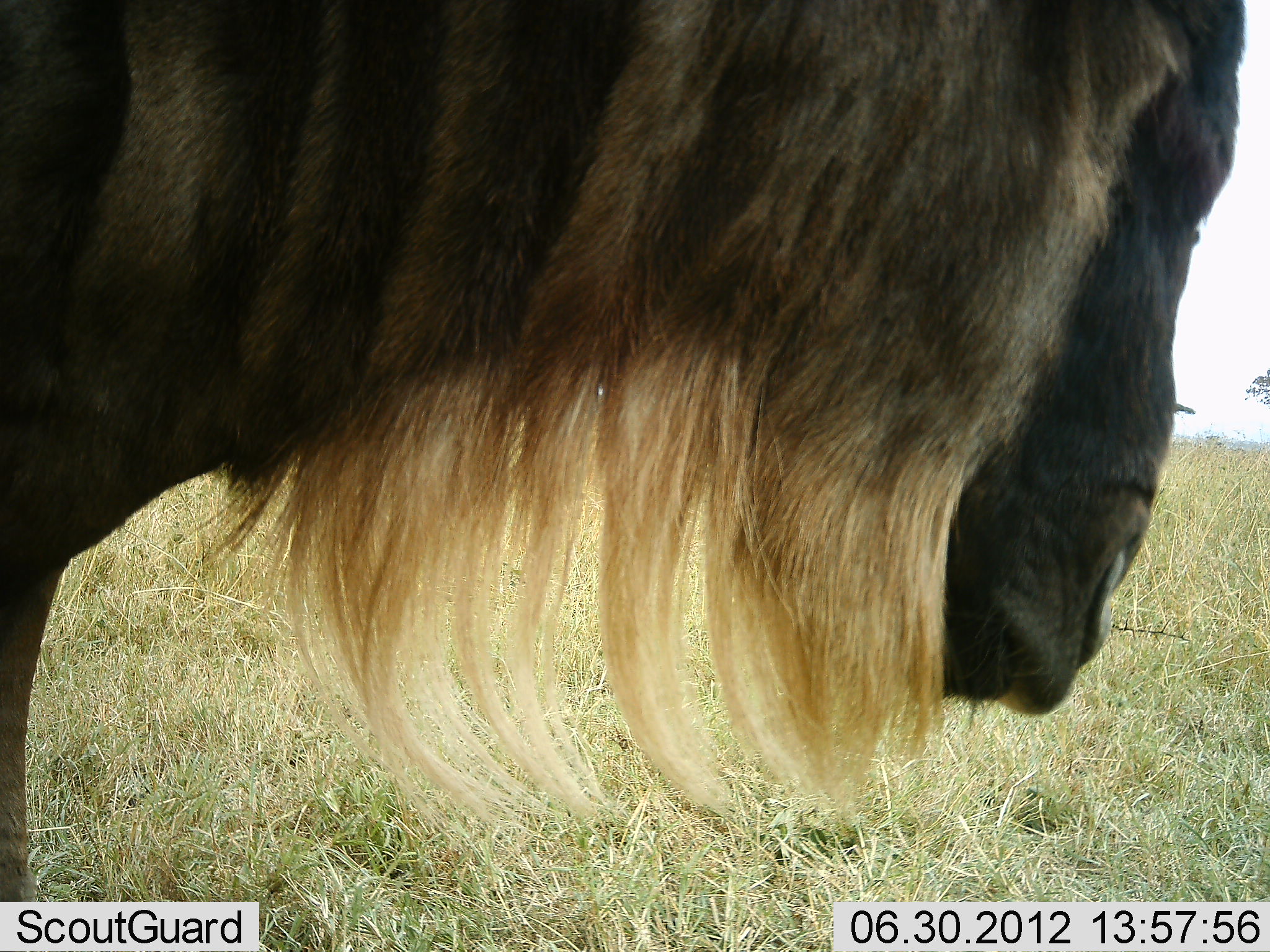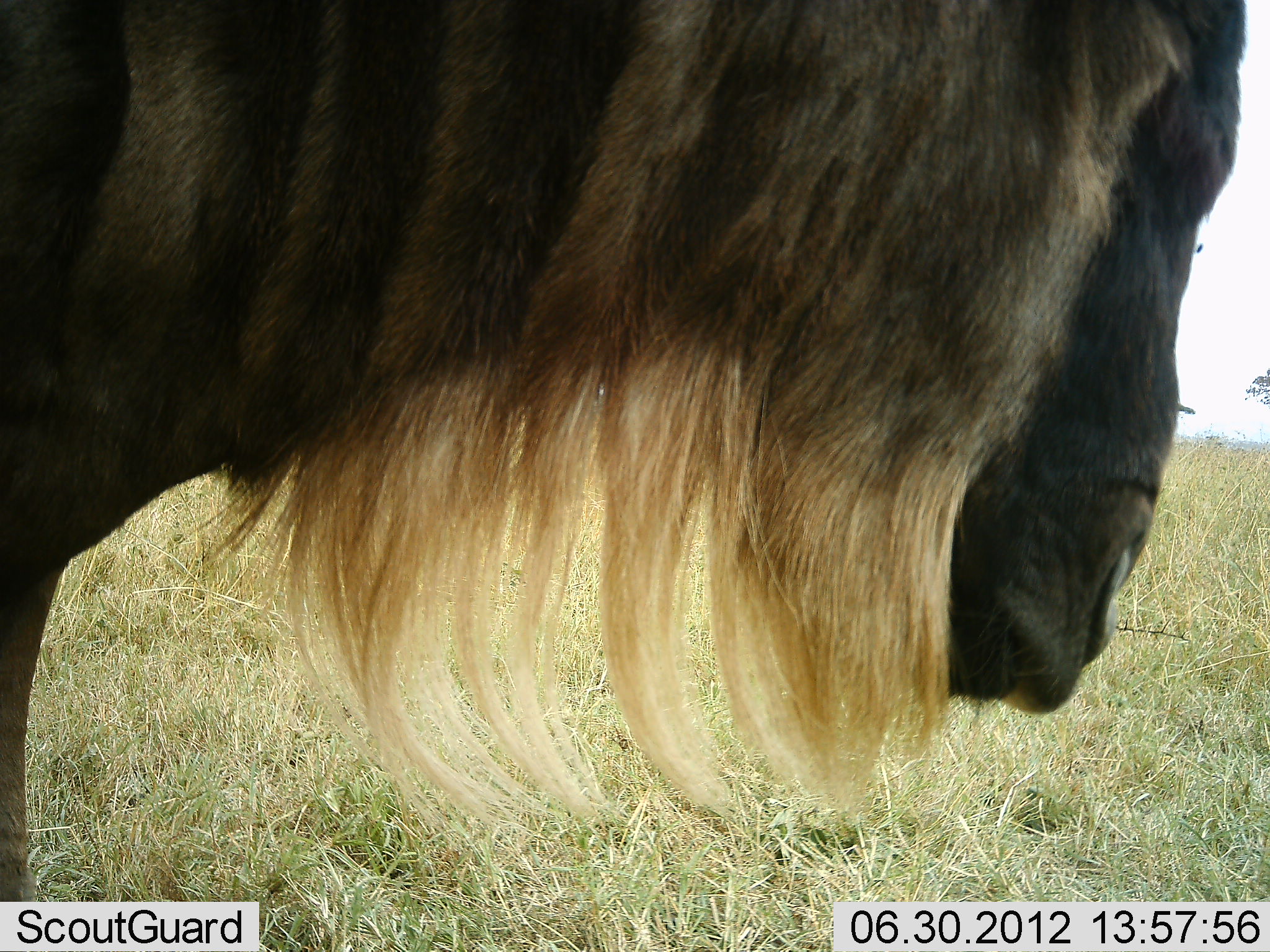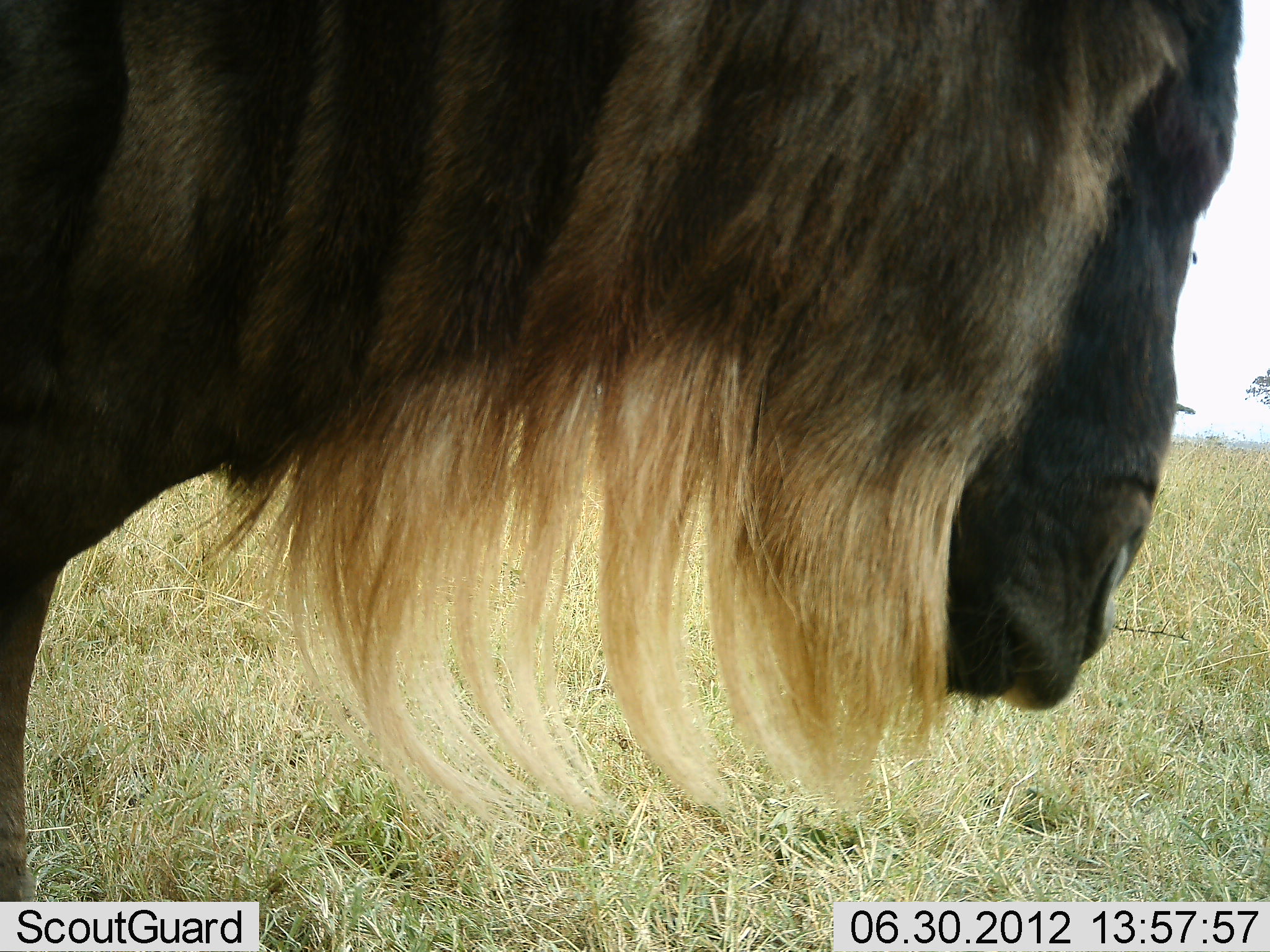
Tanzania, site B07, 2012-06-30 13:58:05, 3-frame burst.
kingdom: Animalia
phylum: Chordata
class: Mammalia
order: Artiodactyla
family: Bovidae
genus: Connochaetes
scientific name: Connochaetes taurinus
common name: blue wildebeest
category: wildebeest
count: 1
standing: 100%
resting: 0%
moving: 0%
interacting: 0%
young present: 0%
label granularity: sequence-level